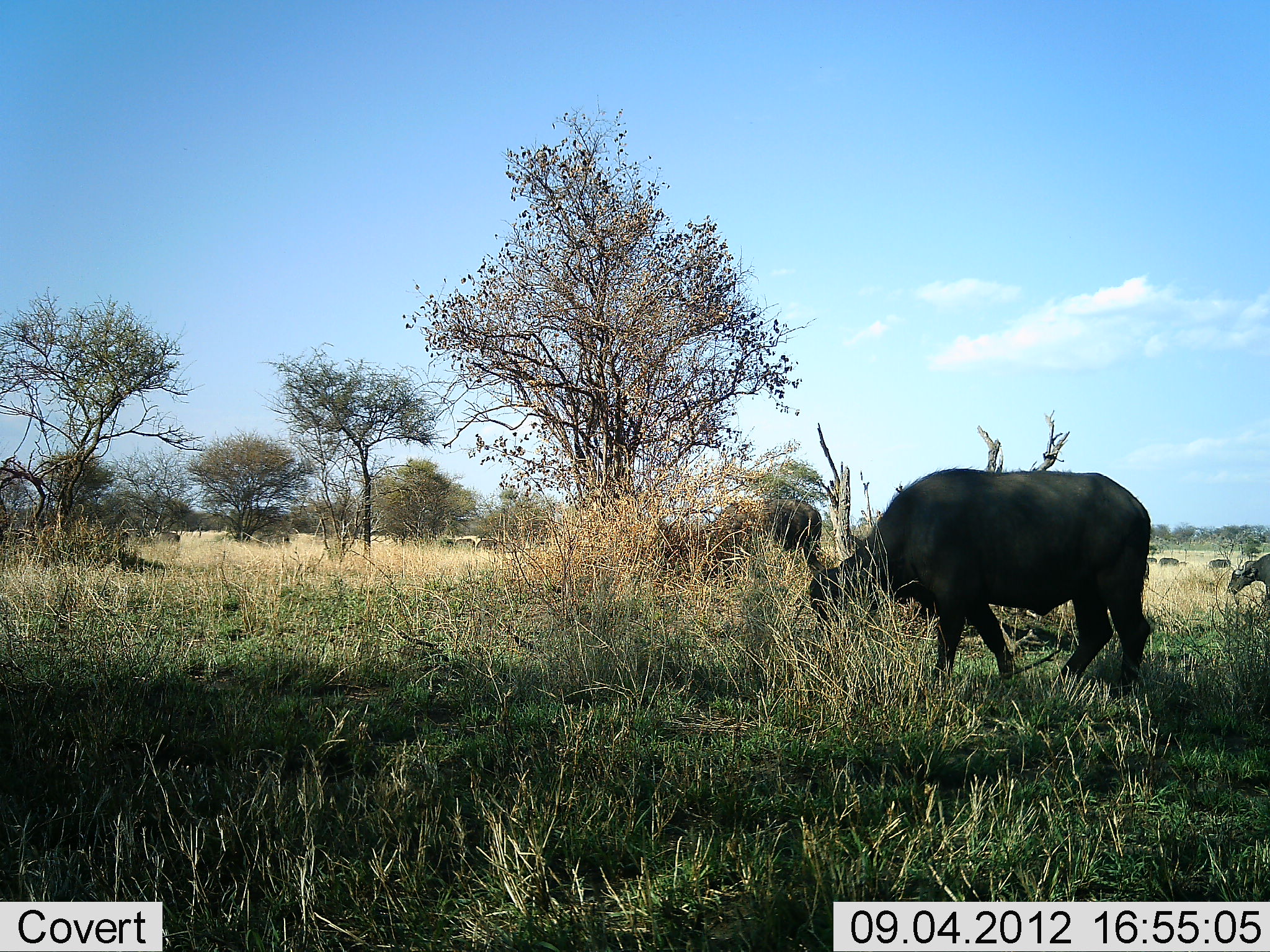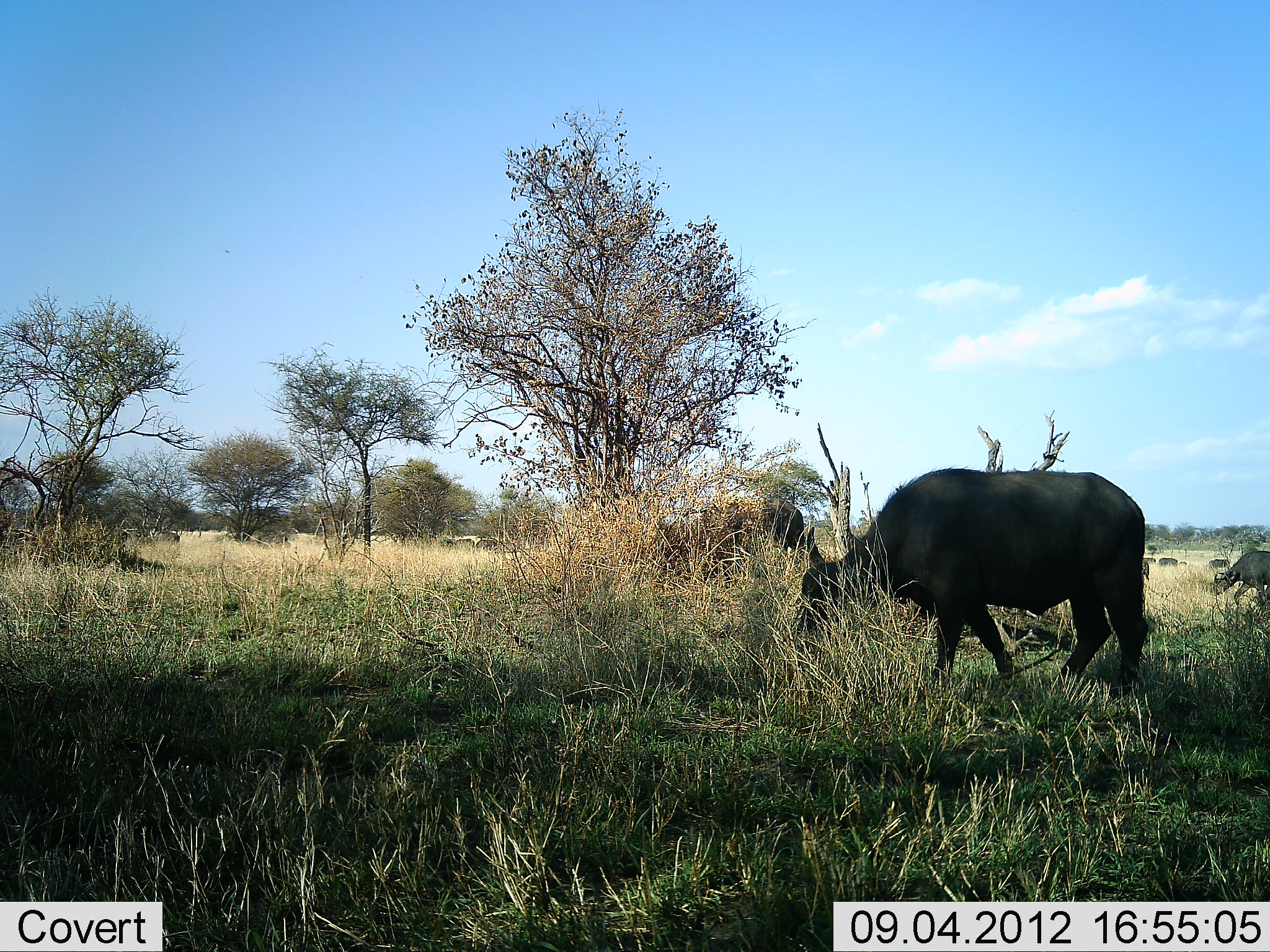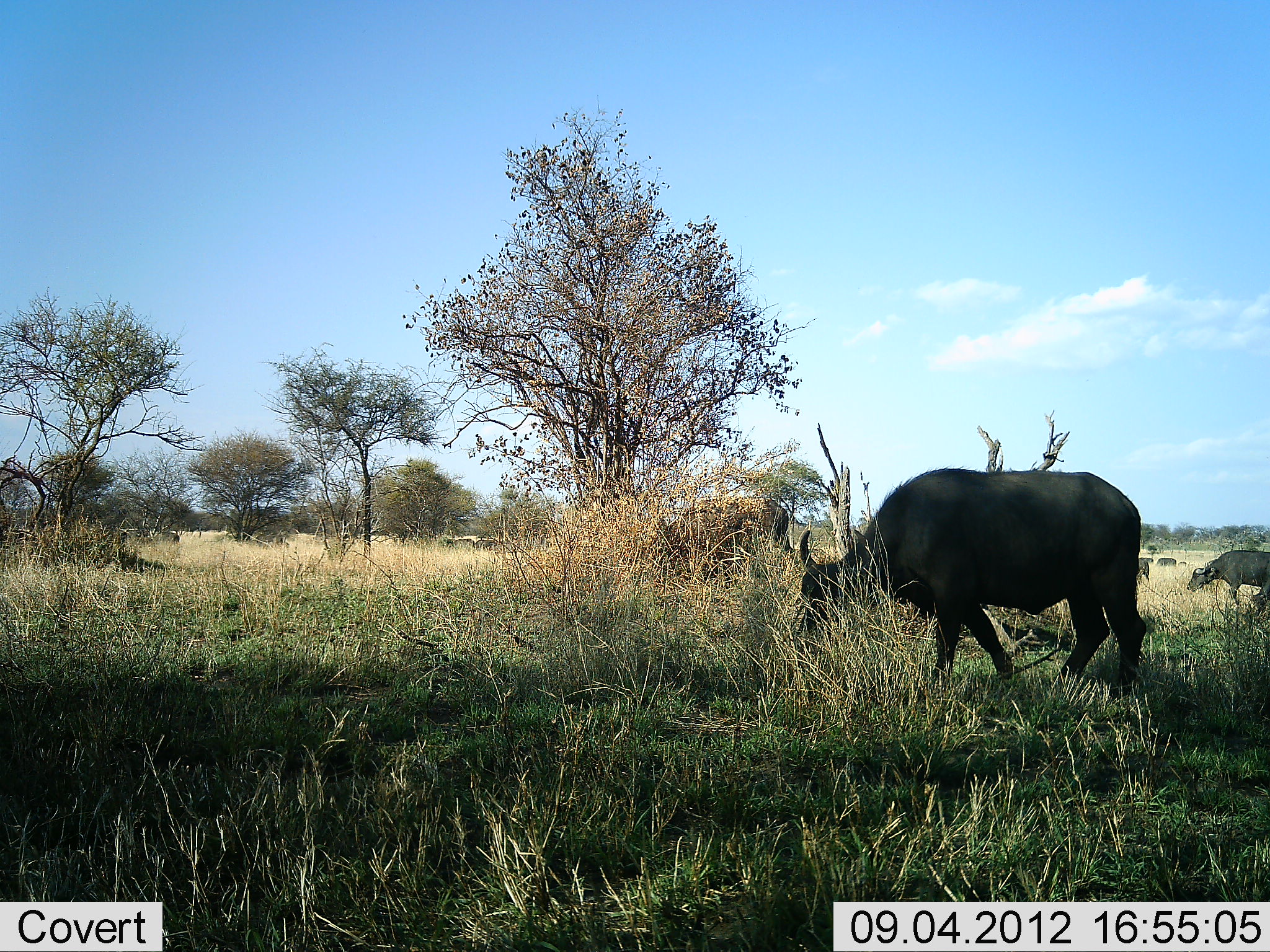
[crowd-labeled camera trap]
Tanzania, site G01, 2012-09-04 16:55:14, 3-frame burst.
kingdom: Animalia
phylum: Chordata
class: Mammalia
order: Artiodactyla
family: Bovidae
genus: Syncerus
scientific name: Syncerus caffer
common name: cape buffalo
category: buffalo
Buffalo (cape buffalo) (Syncerus caffer), count 7. Behavior (volunteer vote fractions): standing 10%, resting 0%, moving 30%, interacting 0%. Young present (vote fraction): 0%. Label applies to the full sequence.